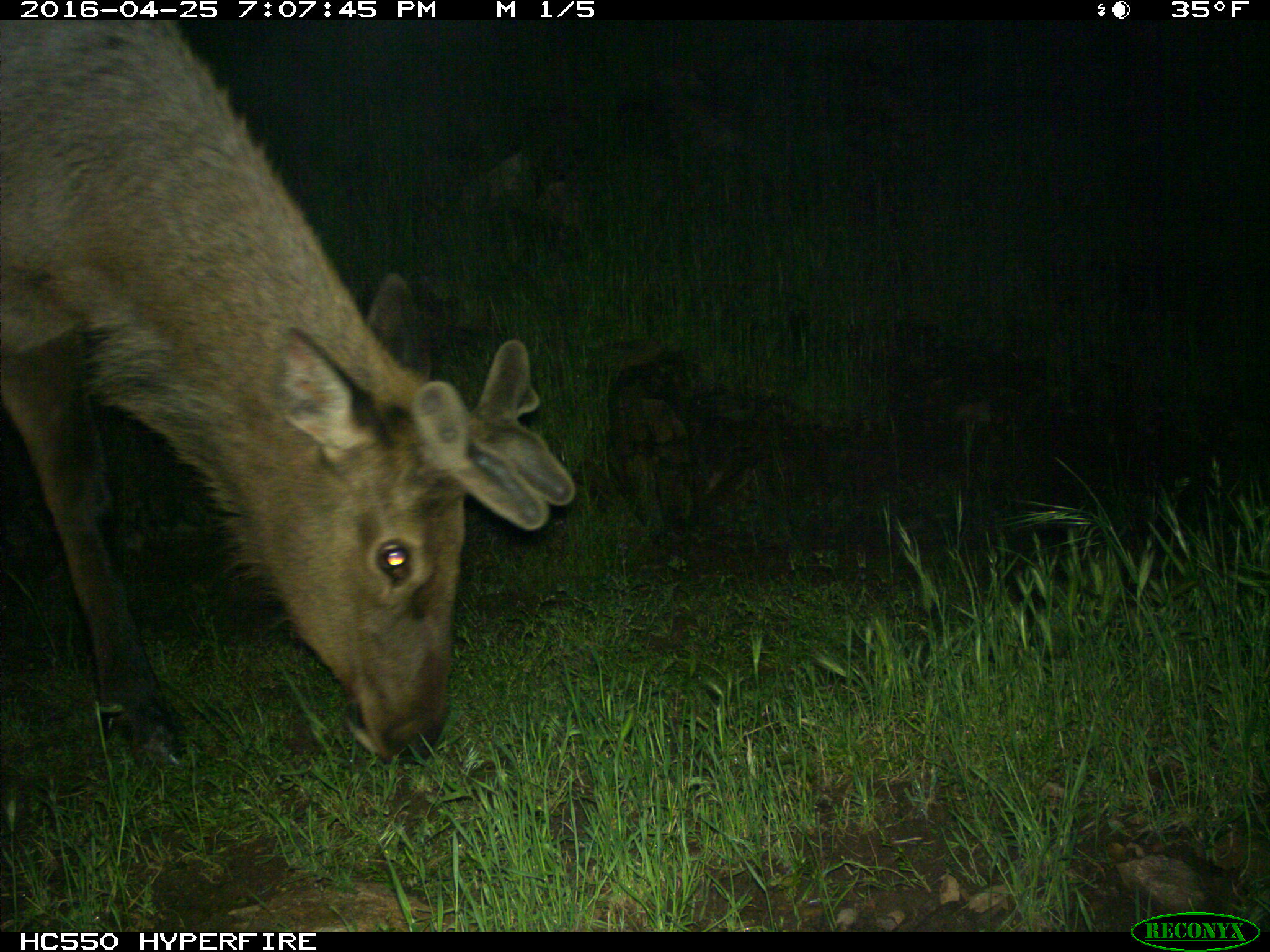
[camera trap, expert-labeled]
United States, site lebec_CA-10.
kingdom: Animalia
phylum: Chordata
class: Mammalia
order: Artiodactyla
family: Cervidae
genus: Cervus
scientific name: Cervus canadensis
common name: elk